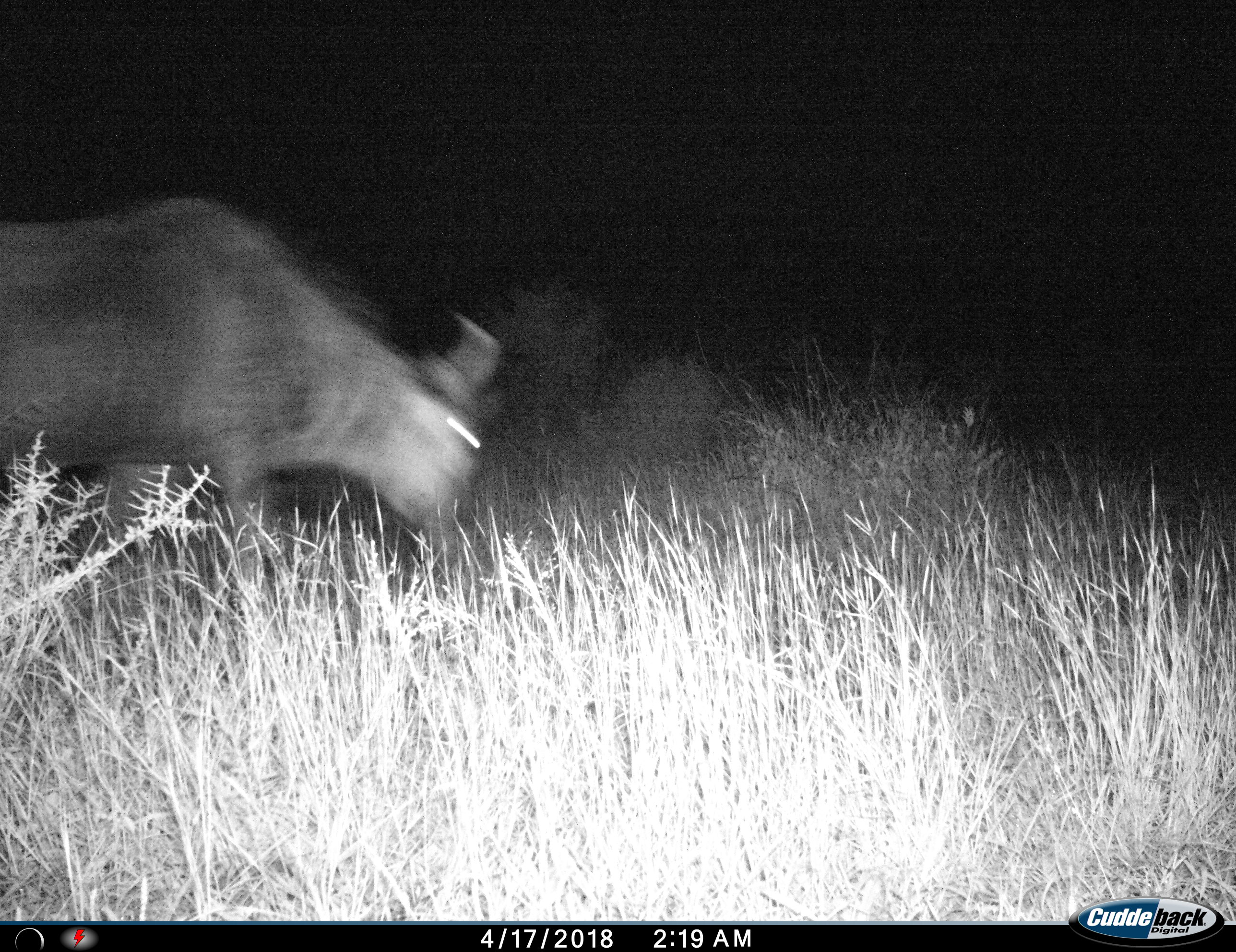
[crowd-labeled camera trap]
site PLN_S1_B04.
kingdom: Animalia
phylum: Chordata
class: Mammalia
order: Artiodactyla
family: Bovidae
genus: Connochaetes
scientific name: Connochaetes taurinus taurinus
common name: blue wildebeest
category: wildebeestblue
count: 1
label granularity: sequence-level